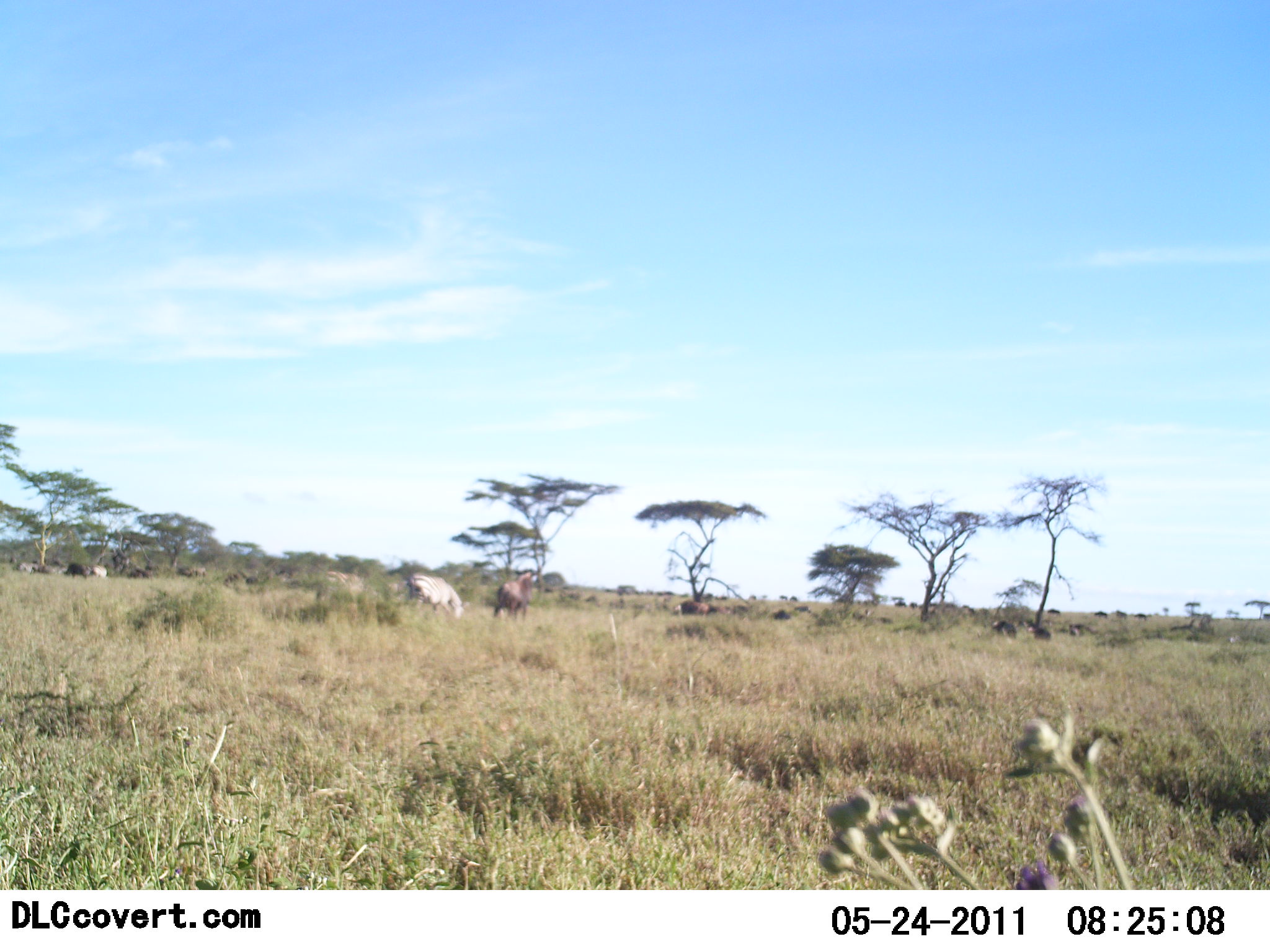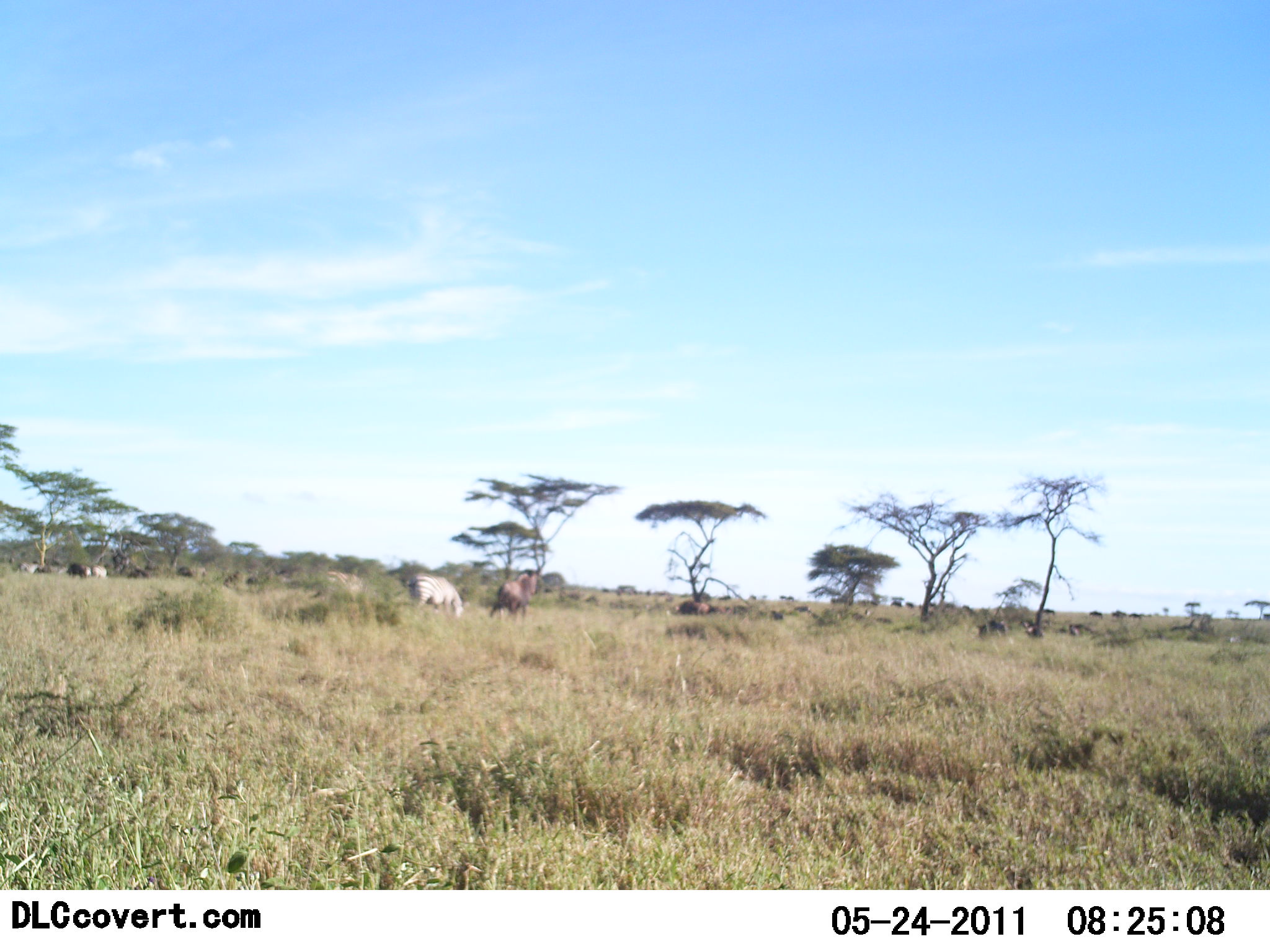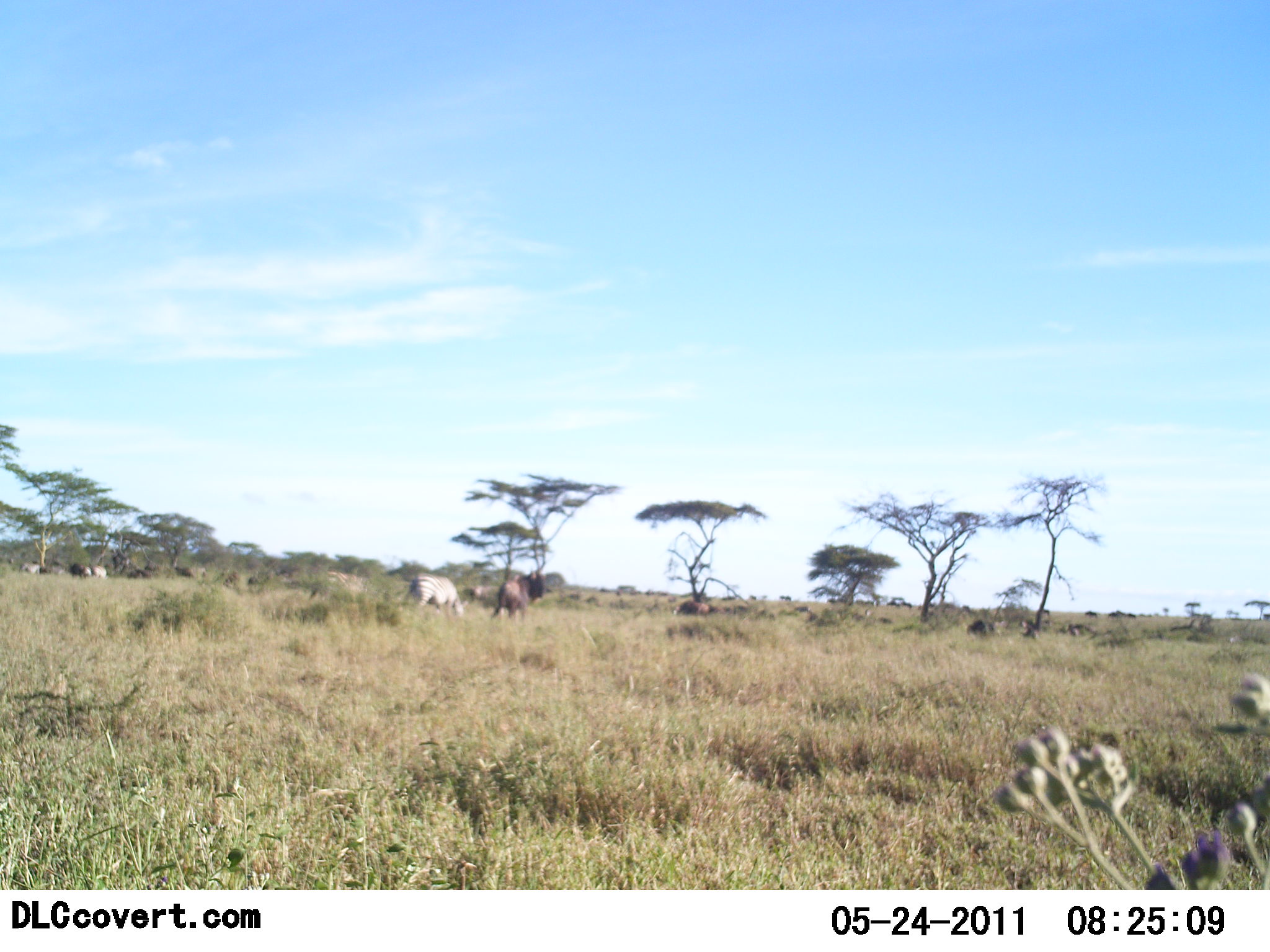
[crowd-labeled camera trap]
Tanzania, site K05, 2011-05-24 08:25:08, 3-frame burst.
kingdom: Animalia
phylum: Chordata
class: Mammalia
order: Artiodactyla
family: Bovidae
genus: Connochaetes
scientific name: Connochaetes taurinus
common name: blue wildebeest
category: wildebeest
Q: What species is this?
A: Wildebeest (blue wildebeest) (Connochaetes taurinus).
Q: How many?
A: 11-50.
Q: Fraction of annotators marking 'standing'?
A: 50%.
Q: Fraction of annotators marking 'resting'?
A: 6%.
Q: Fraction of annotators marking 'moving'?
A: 38%.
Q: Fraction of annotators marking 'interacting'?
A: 6%.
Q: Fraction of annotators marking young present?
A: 6%.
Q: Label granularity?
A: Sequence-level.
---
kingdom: Animalia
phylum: Chordata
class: Mammalia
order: Perissodactyla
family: Equidae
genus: Equus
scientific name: Equus quagga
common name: plains zebra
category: zebra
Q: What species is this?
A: Zebra (plains zebra) (Equus quagga).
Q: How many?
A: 3.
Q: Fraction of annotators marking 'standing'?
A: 36%.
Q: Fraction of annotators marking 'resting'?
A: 0%.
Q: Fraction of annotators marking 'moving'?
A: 9%.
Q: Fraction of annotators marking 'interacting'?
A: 0%.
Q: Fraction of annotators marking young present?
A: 0%.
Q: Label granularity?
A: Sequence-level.